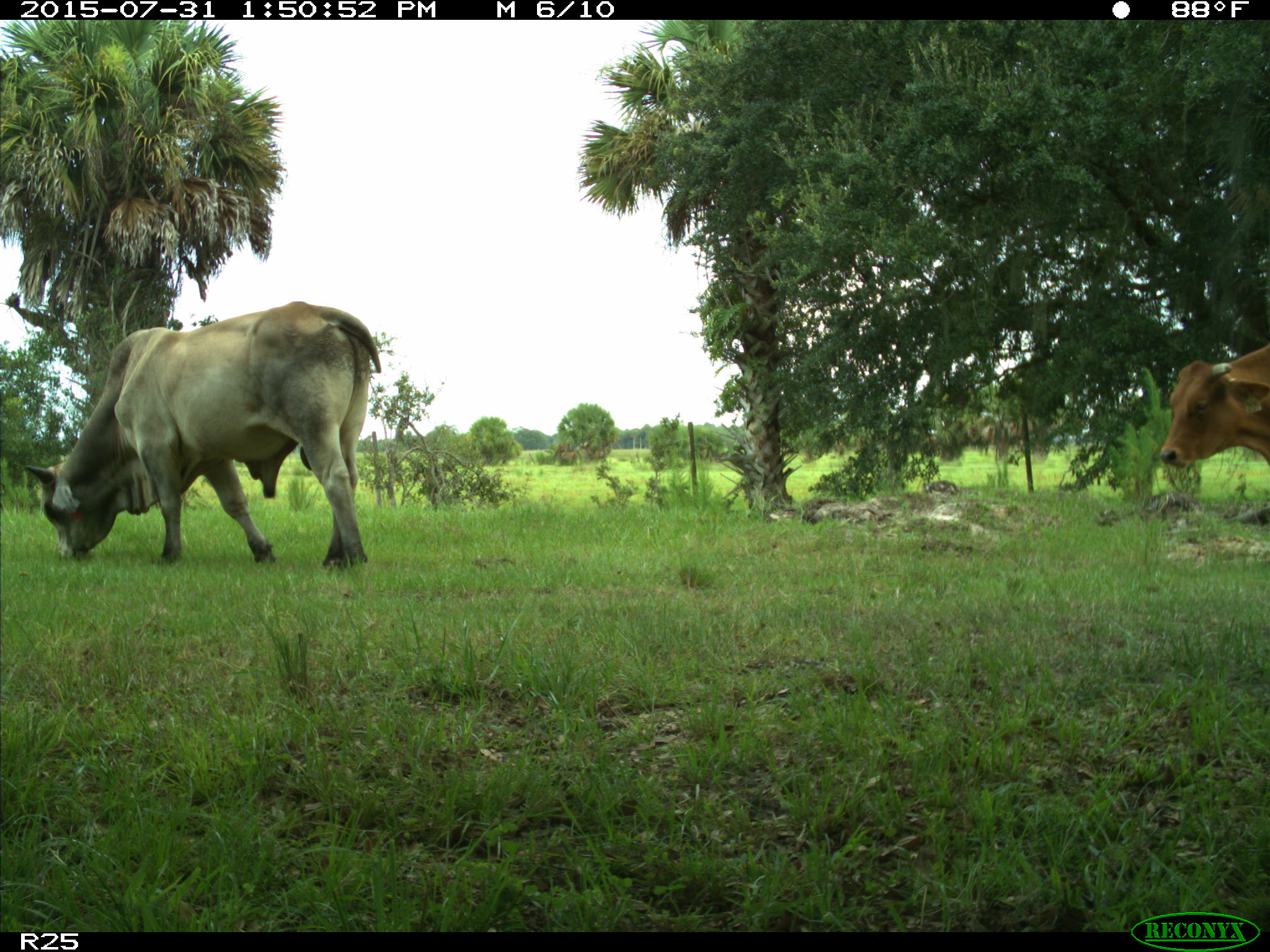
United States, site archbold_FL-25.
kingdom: Animalia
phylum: Chordata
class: Mammalia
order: Artiodactyla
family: Bovidae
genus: Bos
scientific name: Bos taurus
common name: domestic cow